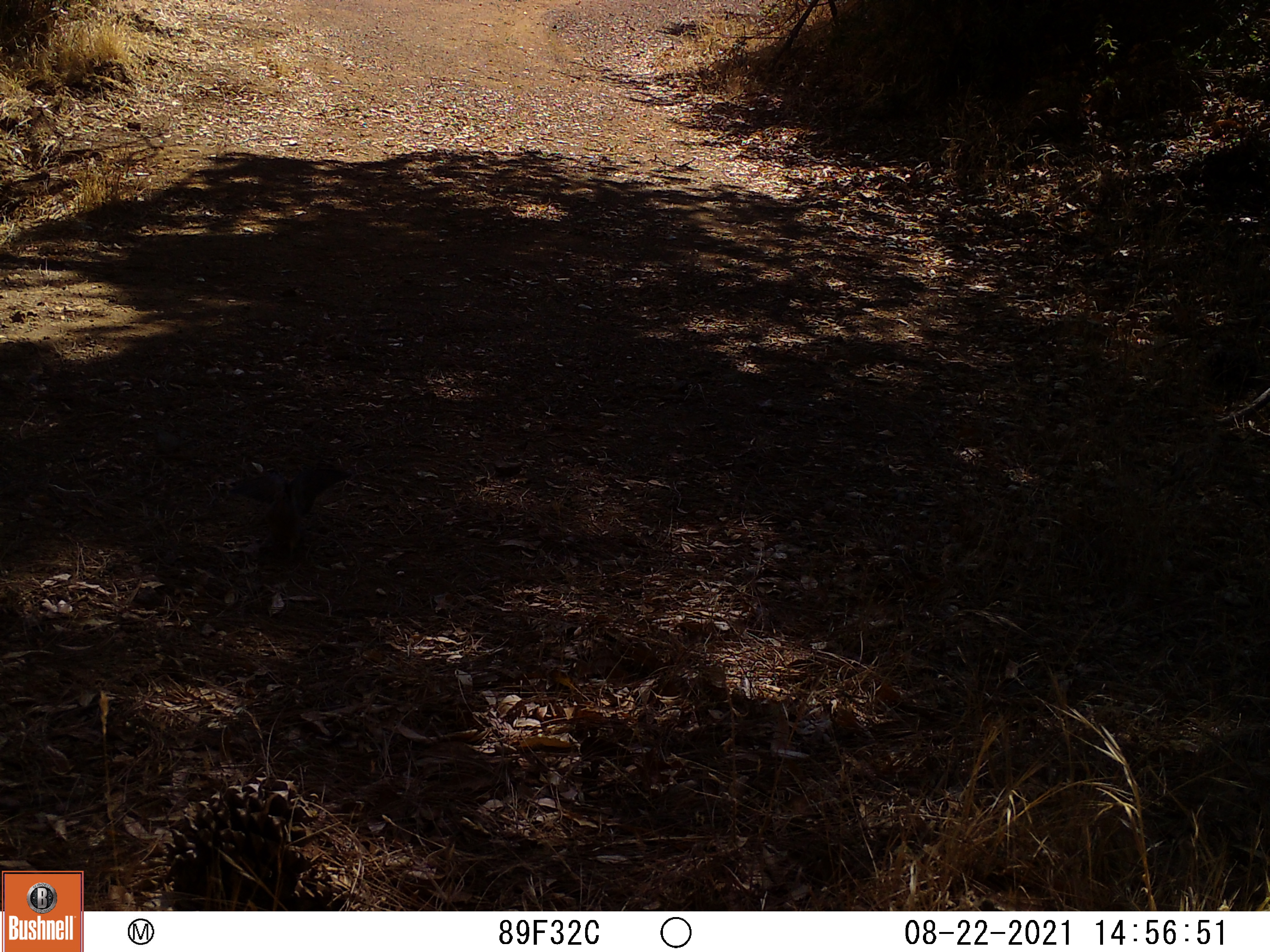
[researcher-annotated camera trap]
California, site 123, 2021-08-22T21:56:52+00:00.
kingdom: Animalia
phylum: Chordata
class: Aves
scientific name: Aves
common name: bird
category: unknown bird